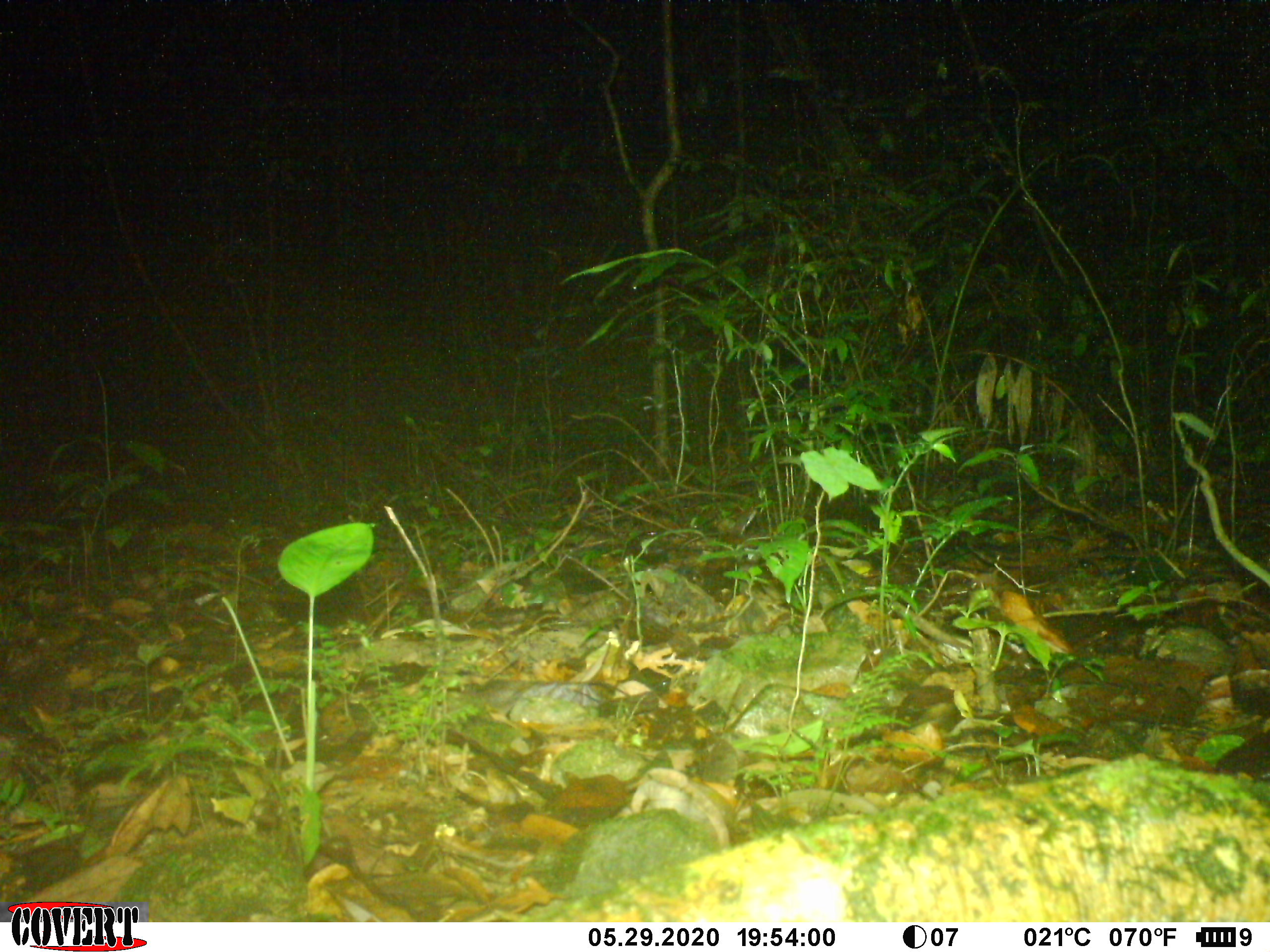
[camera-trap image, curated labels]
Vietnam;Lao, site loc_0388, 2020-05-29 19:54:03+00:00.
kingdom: Animalia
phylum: Chordata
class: Mammalia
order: Carnivora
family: Mustelidae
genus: Melogale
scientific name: Melogale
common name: ferret badger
Ferret badger (Melogale). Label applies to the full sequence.